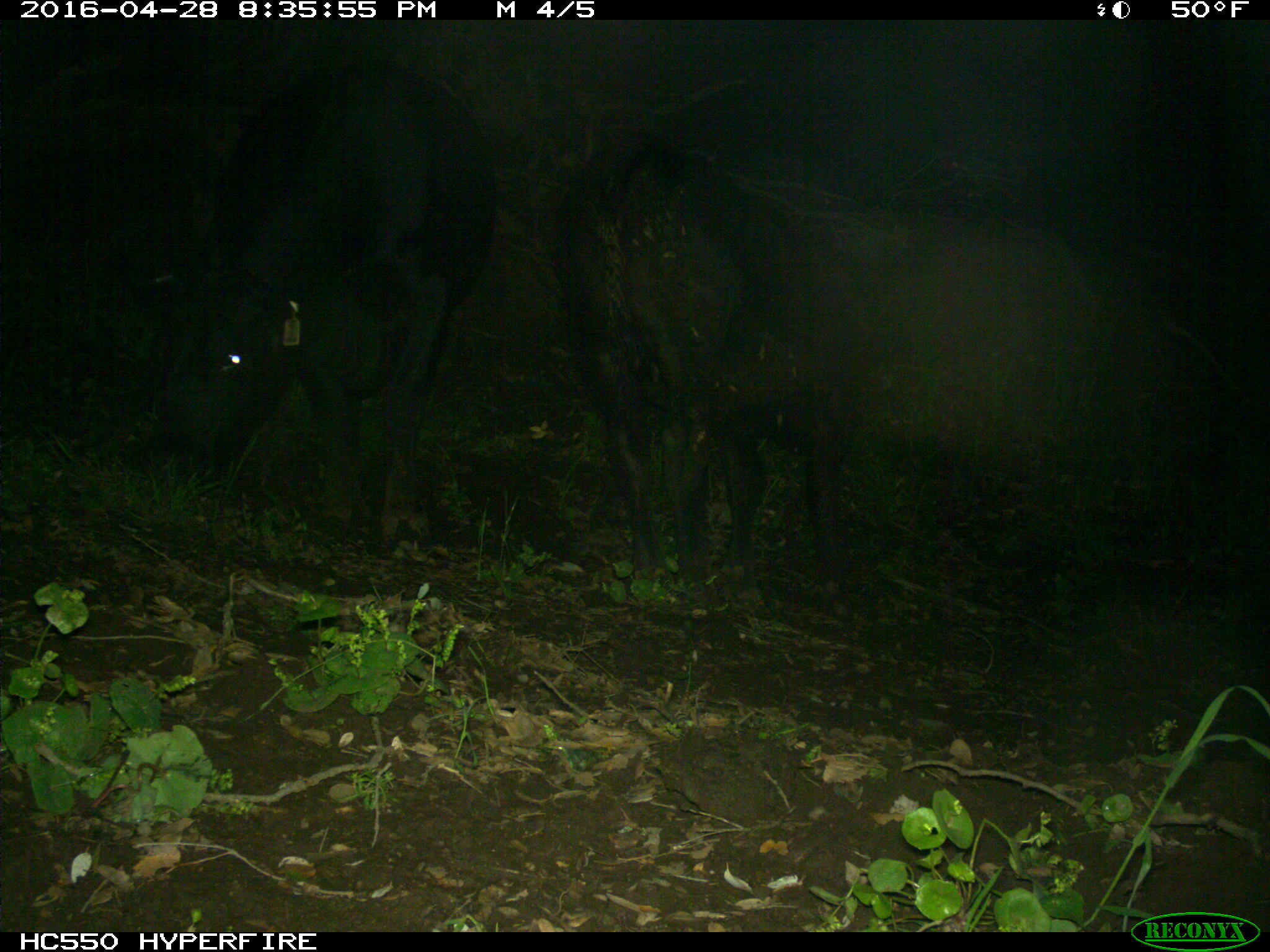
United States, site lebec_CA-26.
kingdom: Animalia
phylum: Chordata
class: Mammalia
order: Artiodactyla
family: Bovidae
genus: Bos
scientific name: Bos taurus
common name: domestic cow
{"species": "Bos taurus (domestic cow)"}